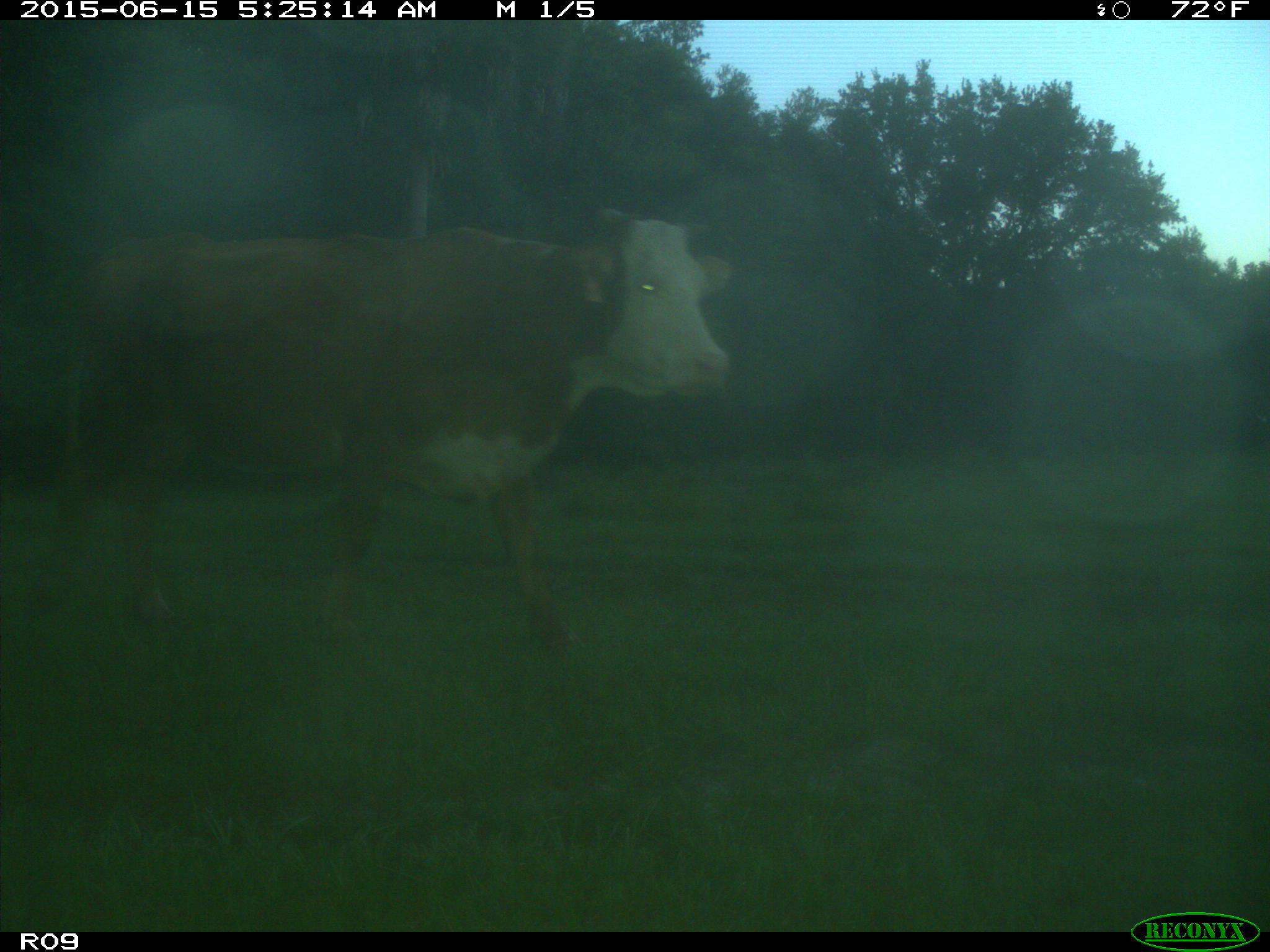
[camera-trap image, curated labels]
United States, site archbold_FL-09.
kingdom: Animalia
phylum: Chordata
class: Mammalia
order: Artiodactyla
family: Bovidae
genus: Bos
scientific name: Bos taurus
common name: domestic cow